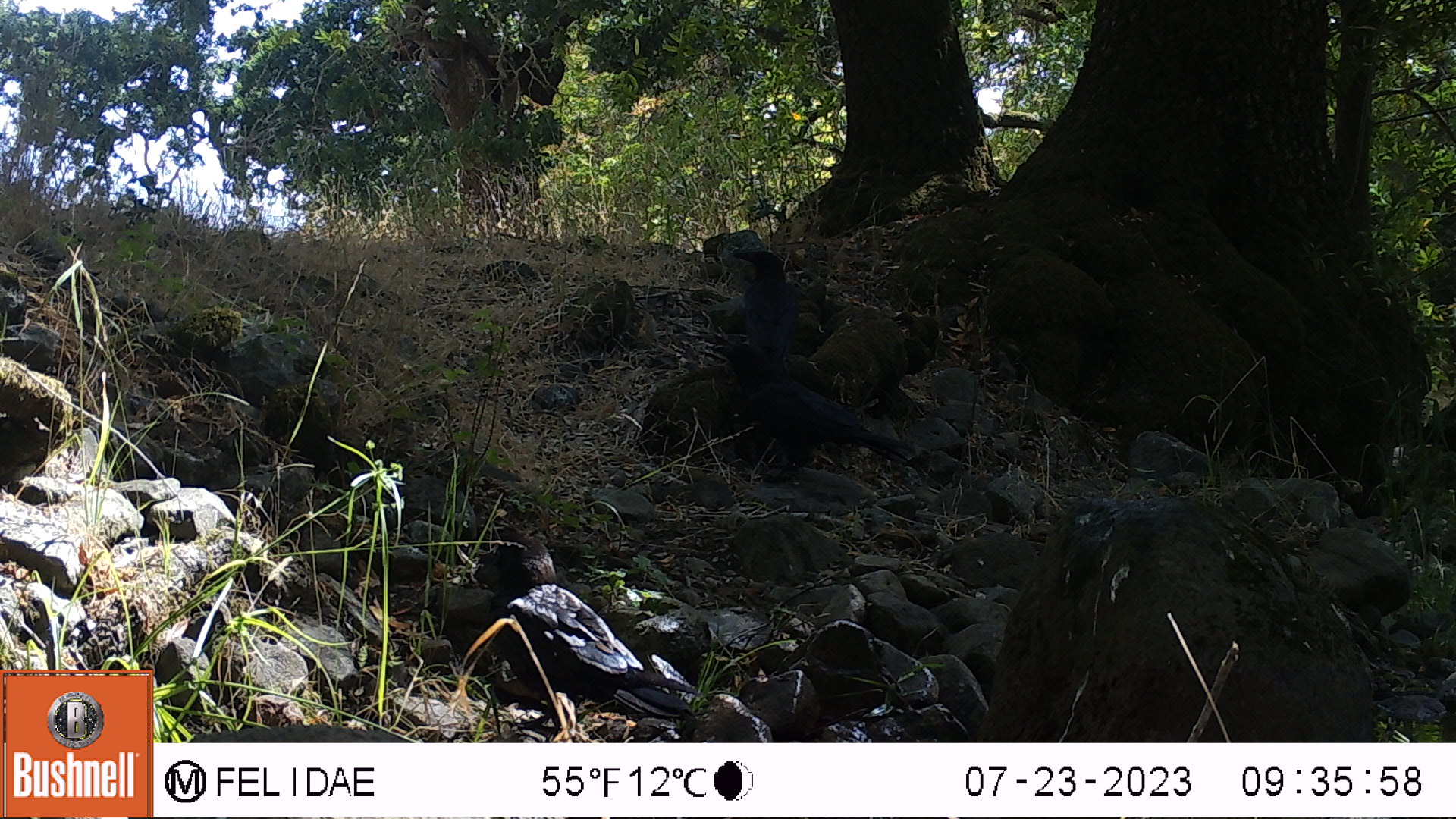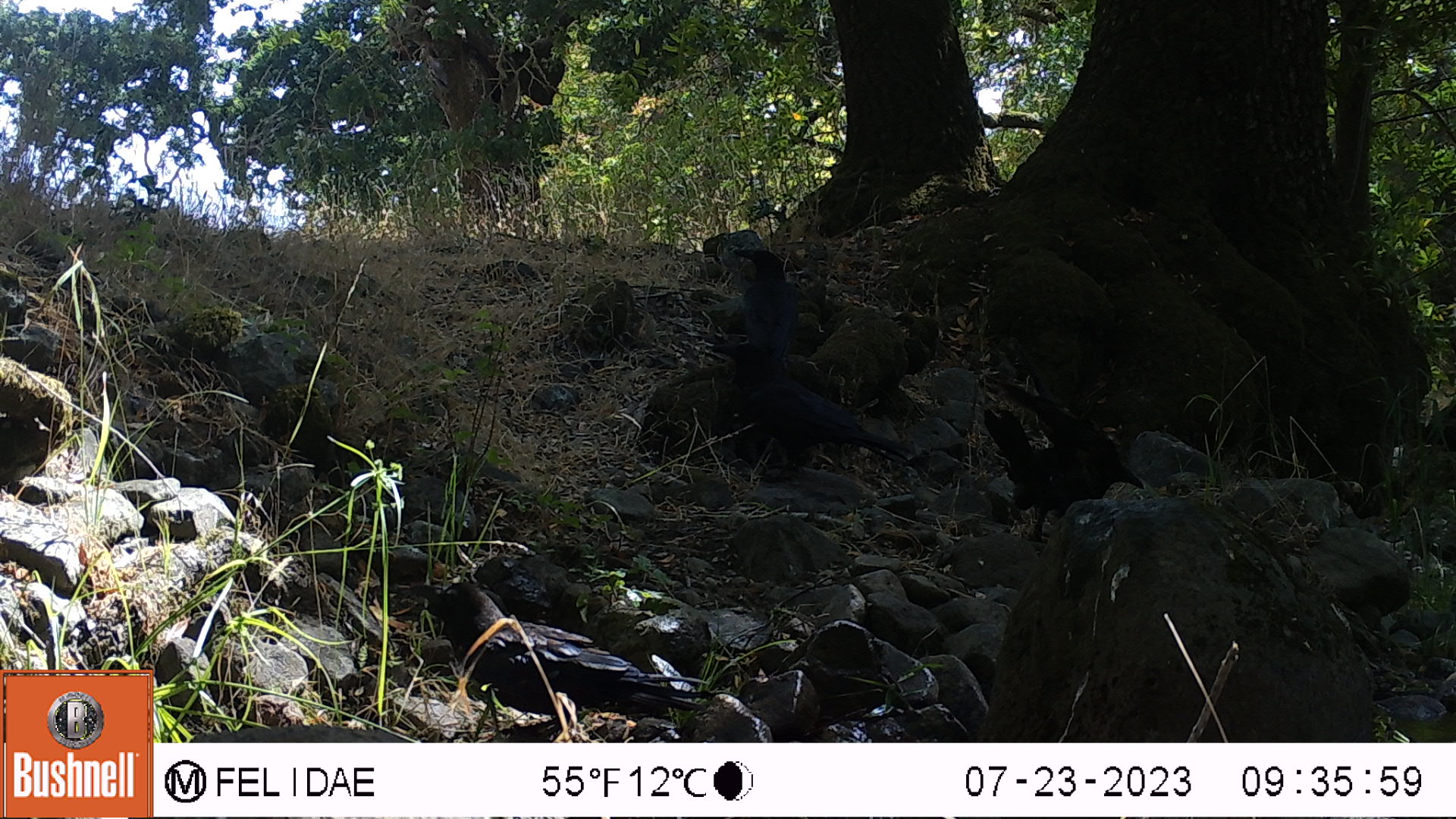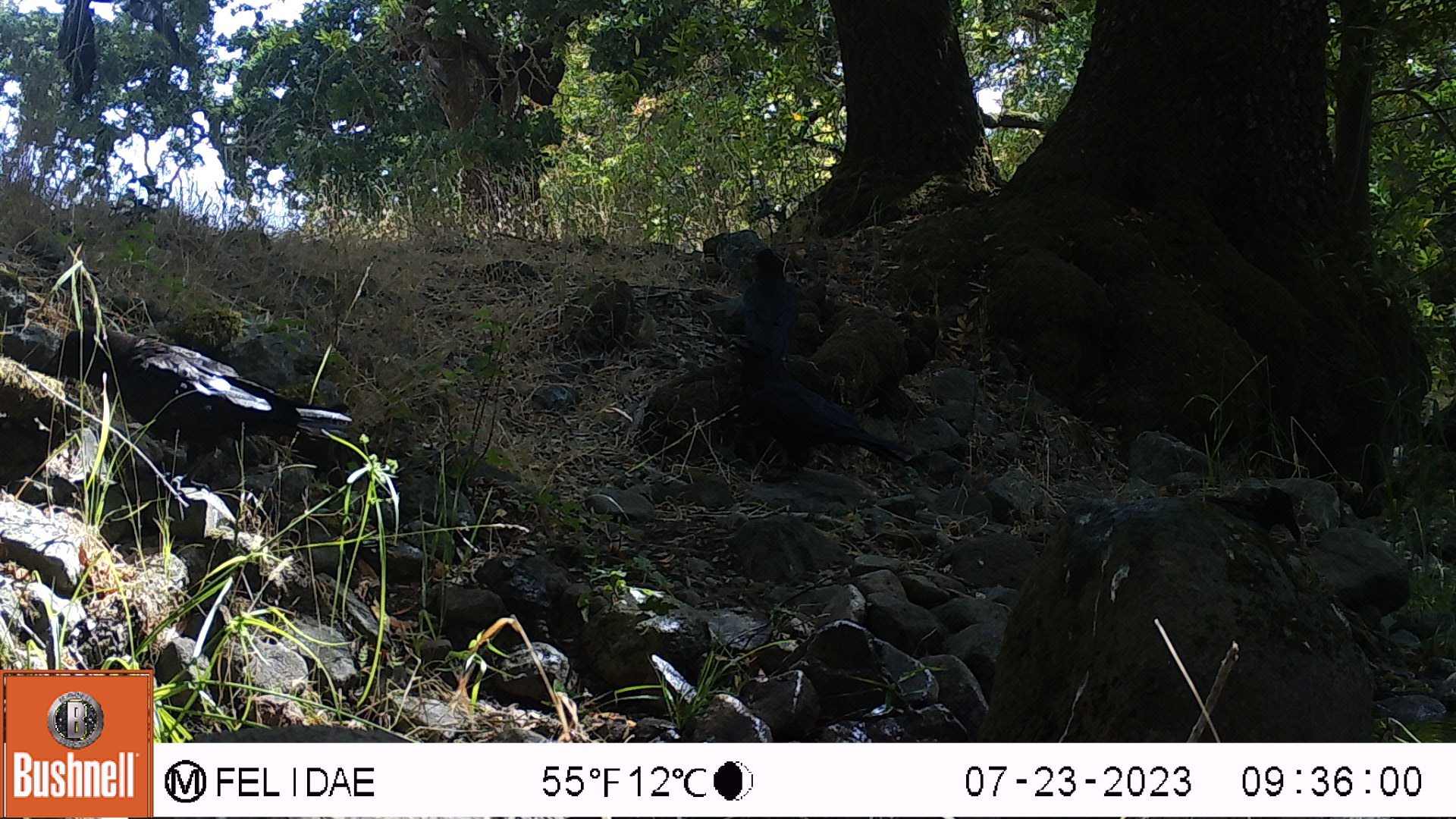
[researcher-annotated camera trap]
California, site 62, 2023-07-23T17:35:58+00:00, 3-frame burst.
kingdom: Animalia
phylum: Chordata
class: Aves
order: Passeriformes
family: Corvidae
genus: Corvus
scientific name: Corvus brachyrhynchos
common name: american crow